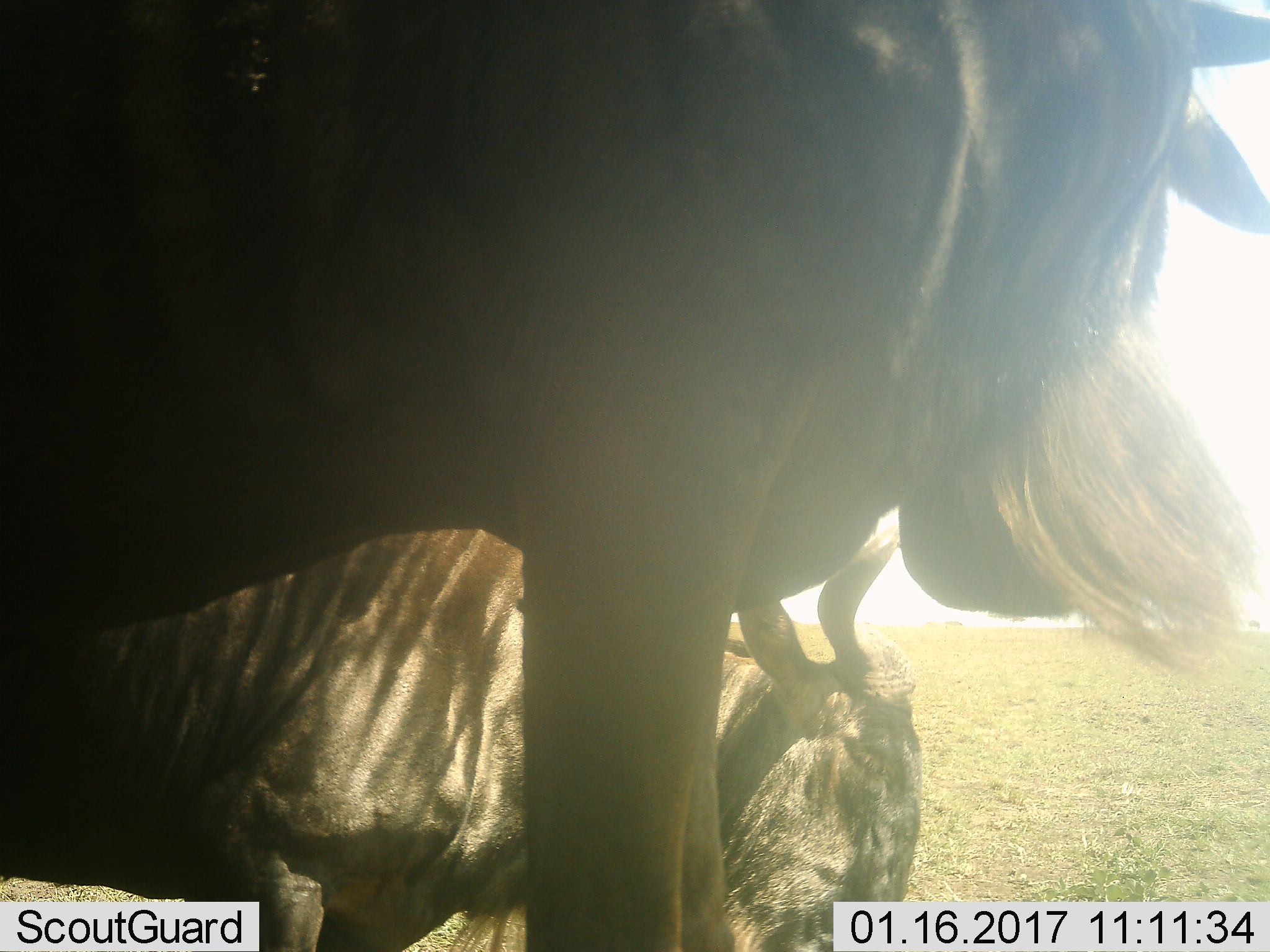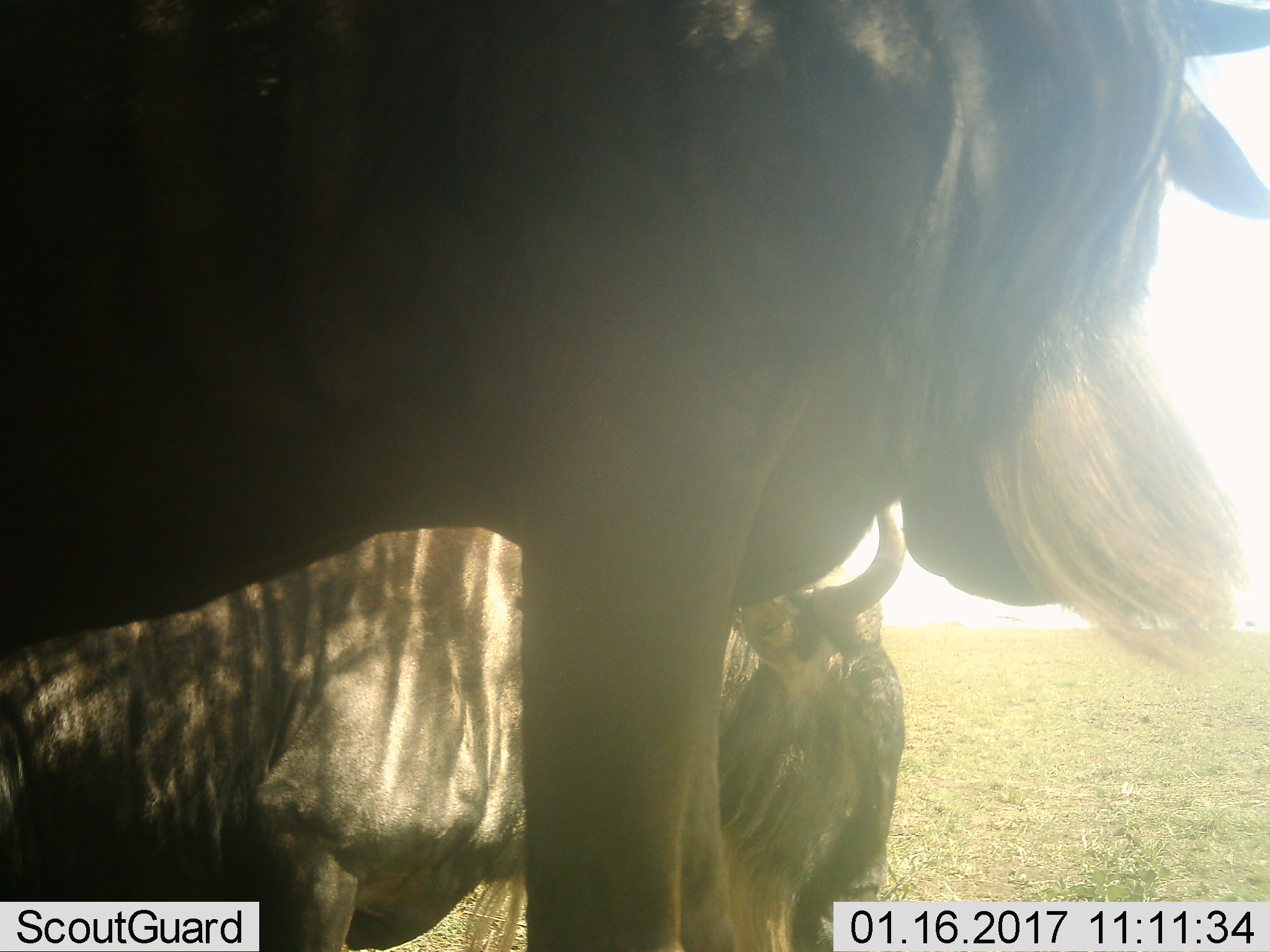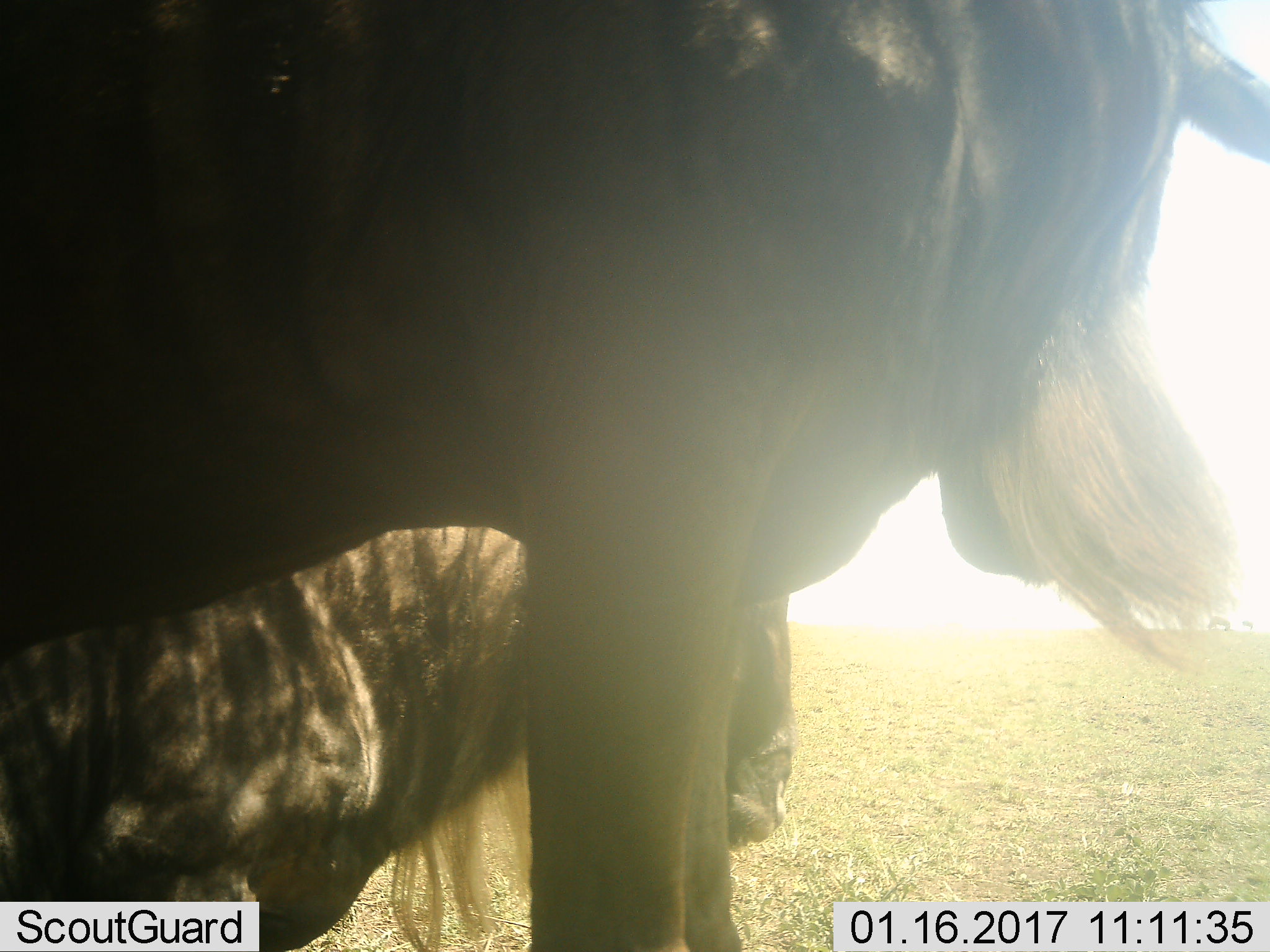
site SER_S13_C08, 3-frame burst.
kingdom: Animalia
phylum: Chordata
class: Mammalia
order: Artiodactyla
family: Bovidae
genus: Connochaetes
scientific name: Connochaetes taurinus taurinus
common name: blue wildebeest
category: wildebeestblue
Wildebeestblue (blue wildebeest) (Connochaetes taurinus taurinus), count 2. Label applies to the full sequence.